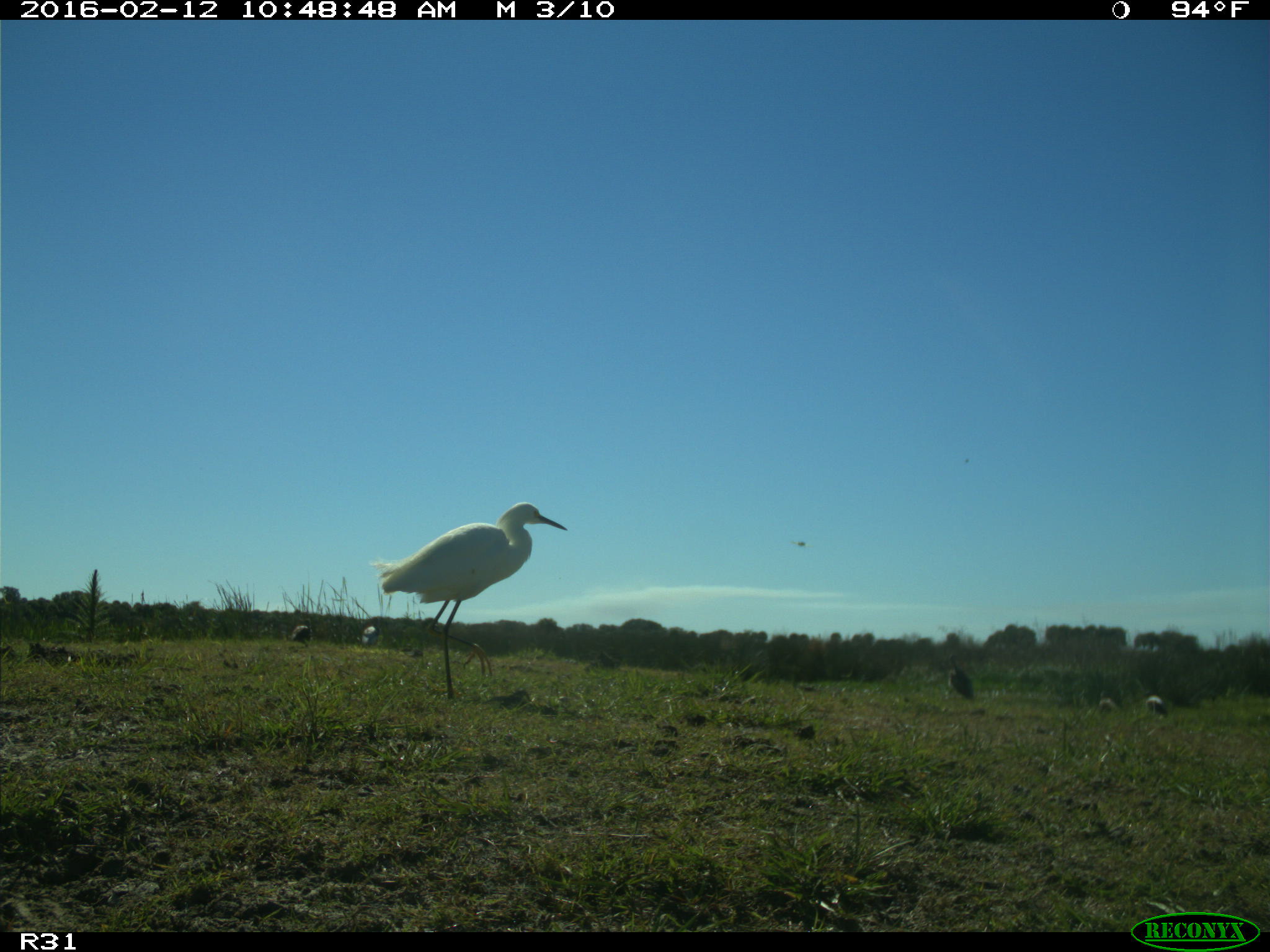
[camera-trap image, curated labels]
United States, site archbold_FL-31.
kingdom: Animalia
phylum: Chordata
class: Aves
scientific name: Aves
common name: birds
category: unidentified bird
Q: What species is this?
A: Unidentified bird (birds) (Aves).